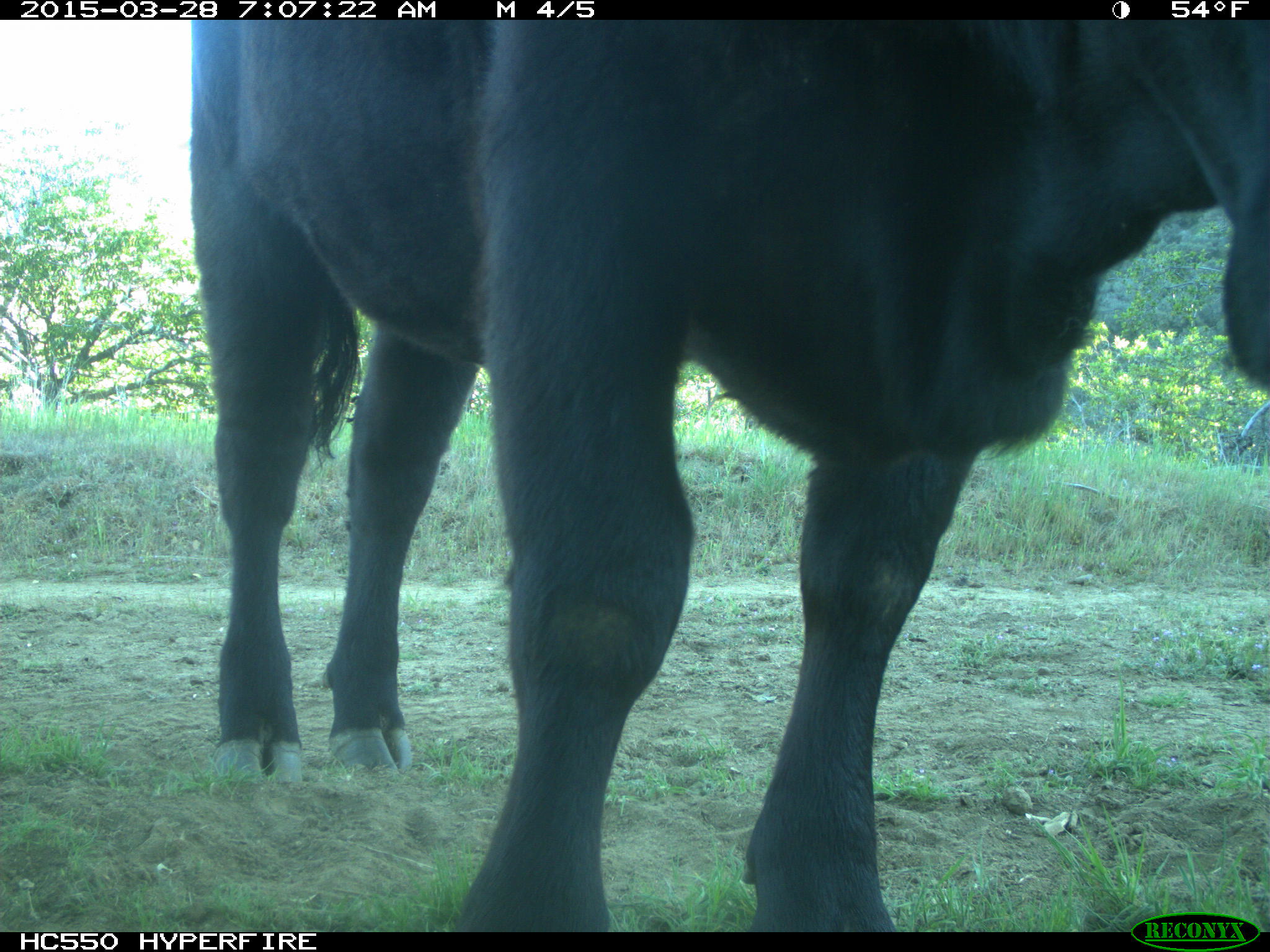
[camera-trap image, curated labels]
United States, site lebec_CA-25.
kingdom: Animalia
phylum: Chordata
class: Mammalia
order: Artiodactyla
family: Bovidae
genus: Bos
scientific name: Bos taurus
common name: domestic cow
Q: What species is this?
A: Bos taurus (domestic cow).